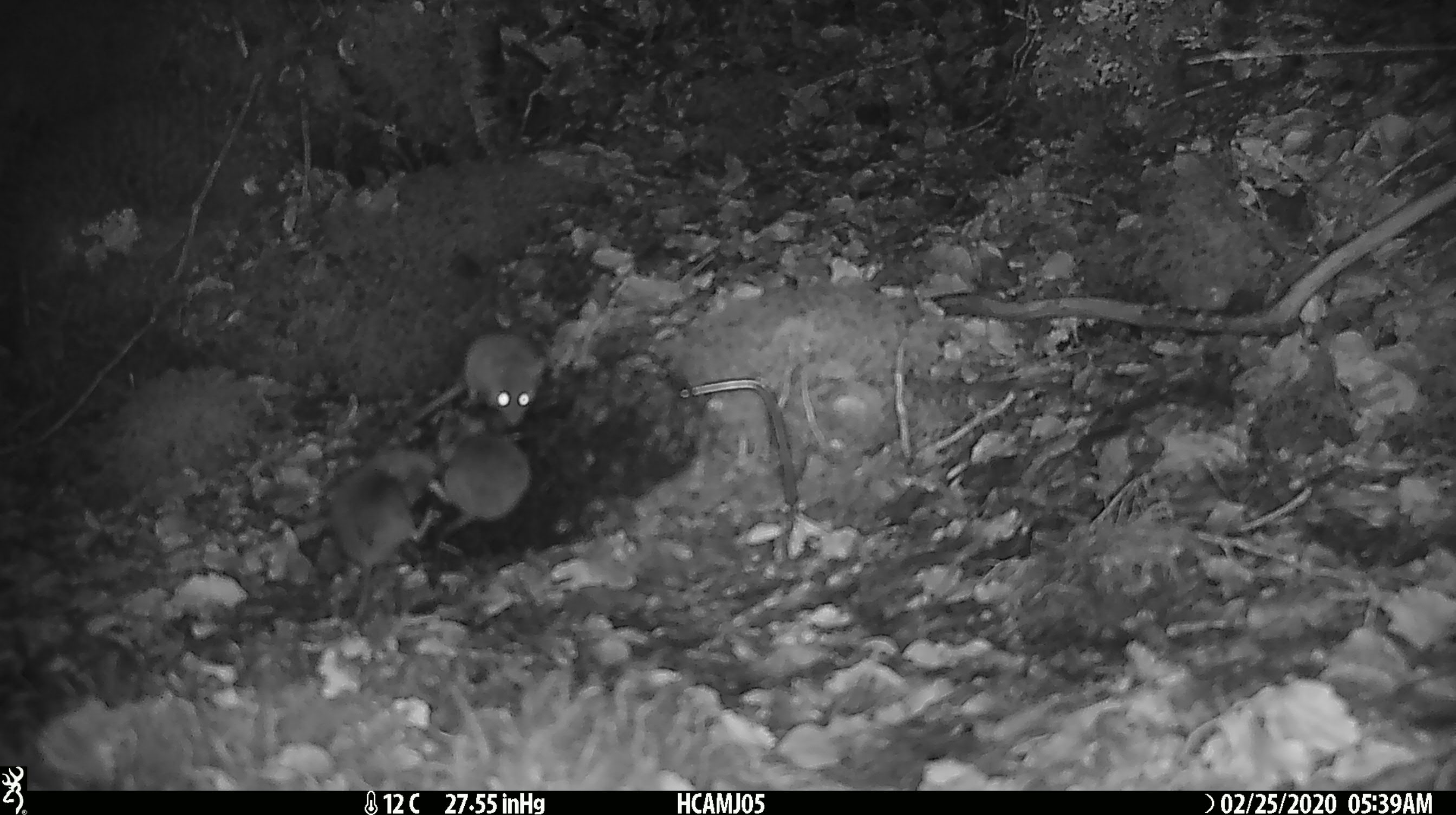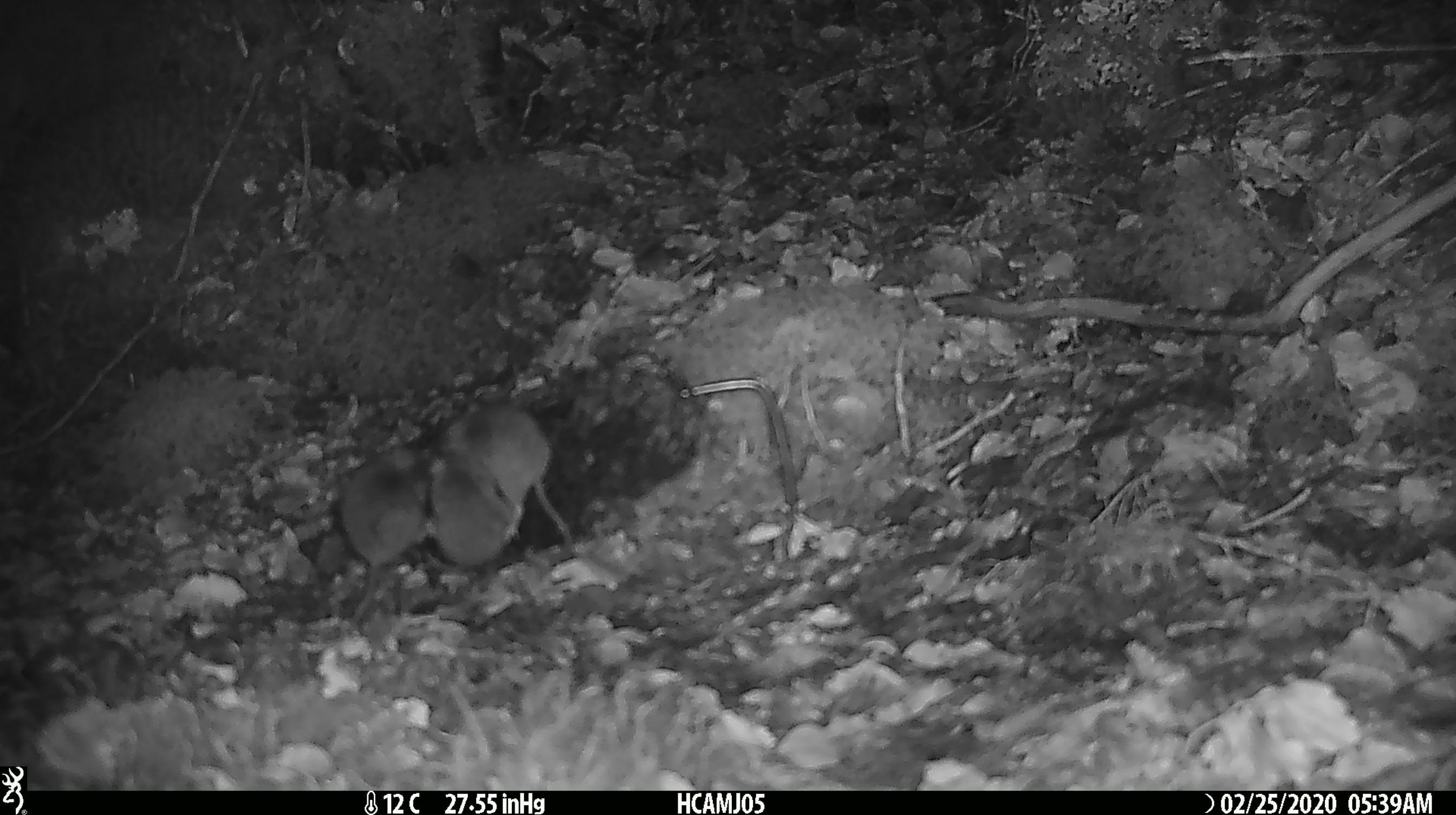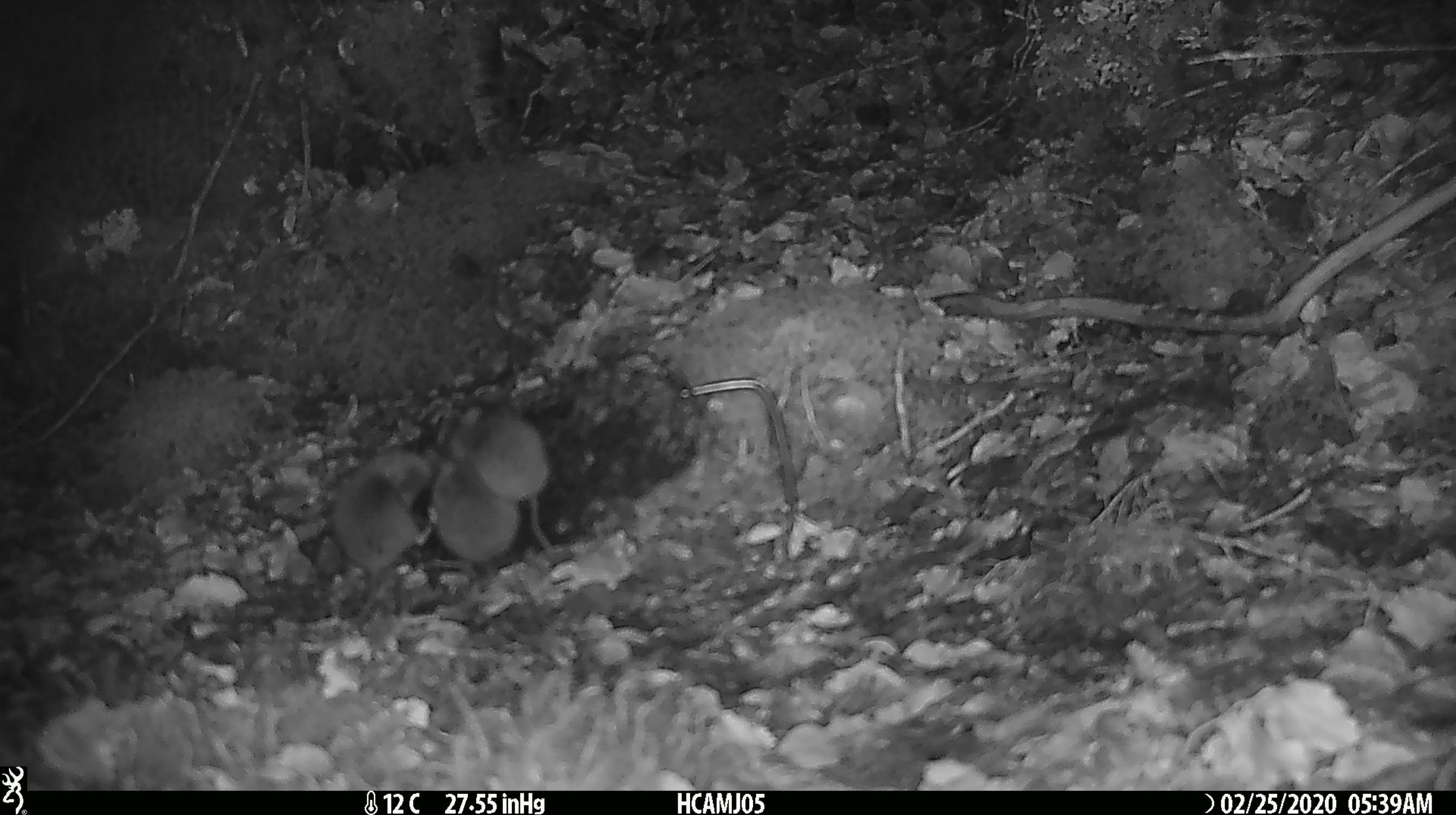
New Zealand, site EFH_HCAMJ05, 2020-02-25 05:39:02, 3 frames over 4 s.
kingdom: Animalia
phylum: Chordata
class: Mammalia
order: Rodentia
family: Muridae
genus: Mus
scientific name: Mus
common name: mouse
Mouse (Mus).